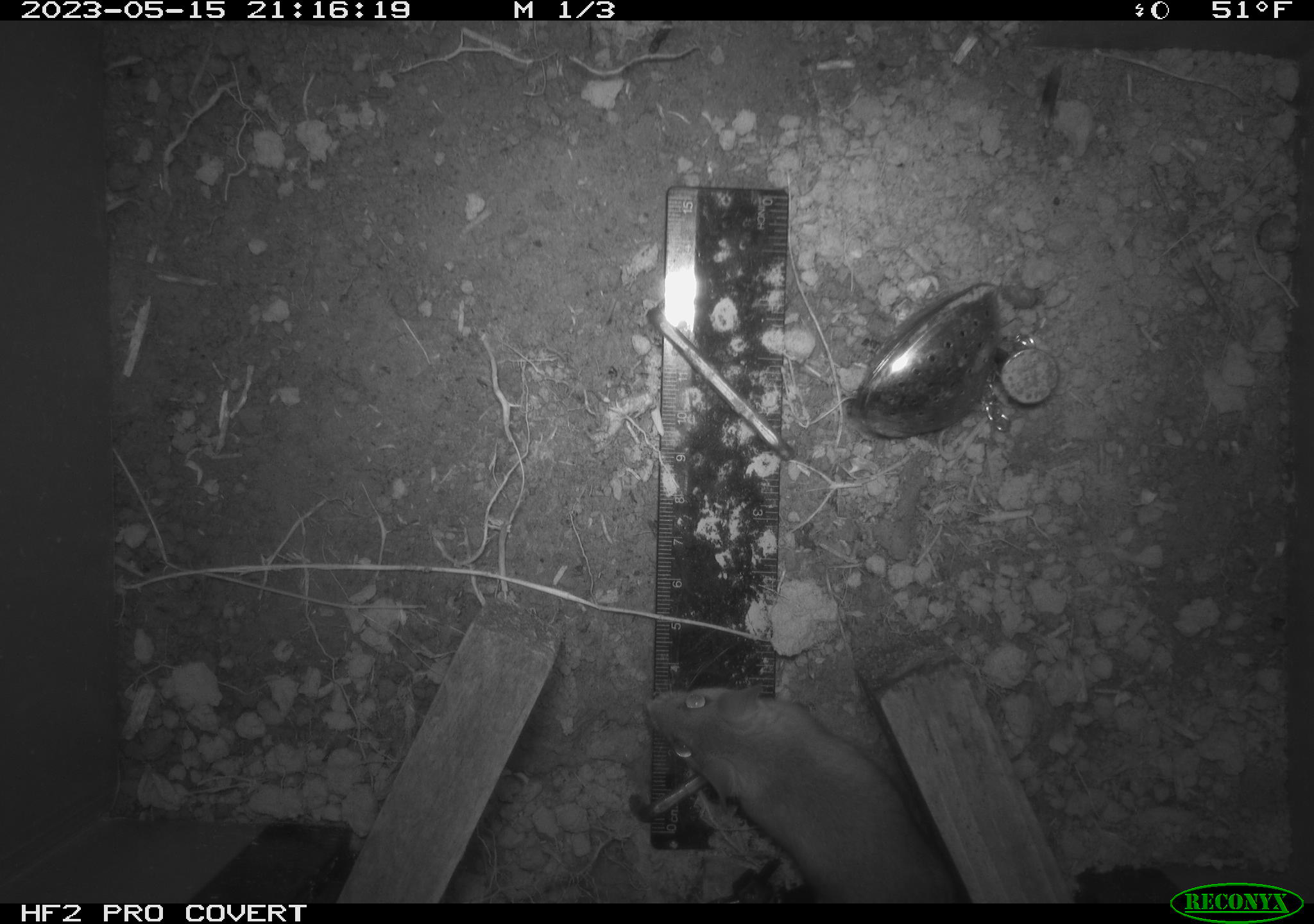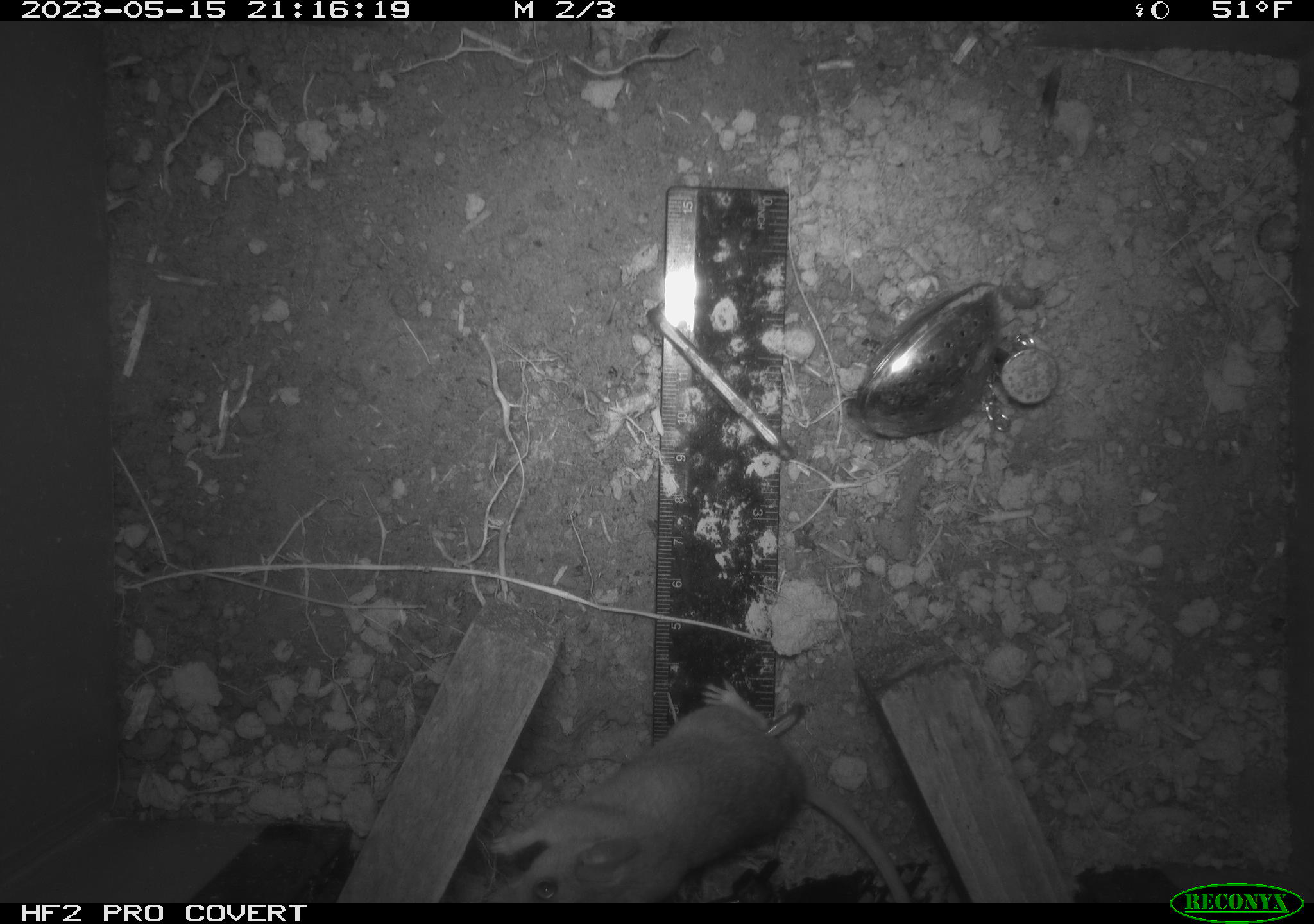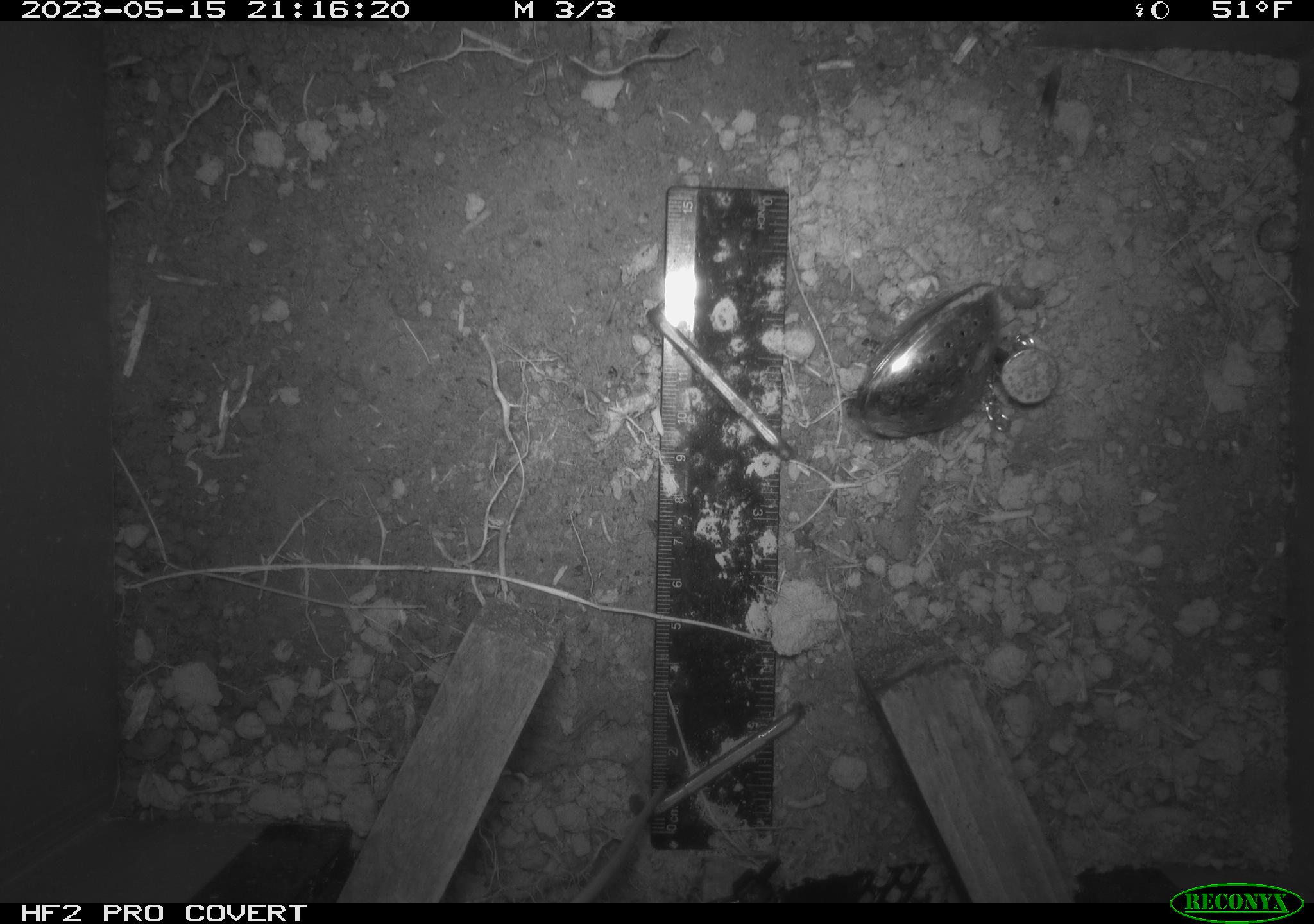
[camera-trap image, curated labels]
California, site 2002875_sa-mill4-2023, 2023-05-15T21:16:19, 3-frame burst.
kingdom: Animalia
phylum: Chordata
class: Mammalia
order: Rodentia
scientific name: Rodentia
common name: mouse species